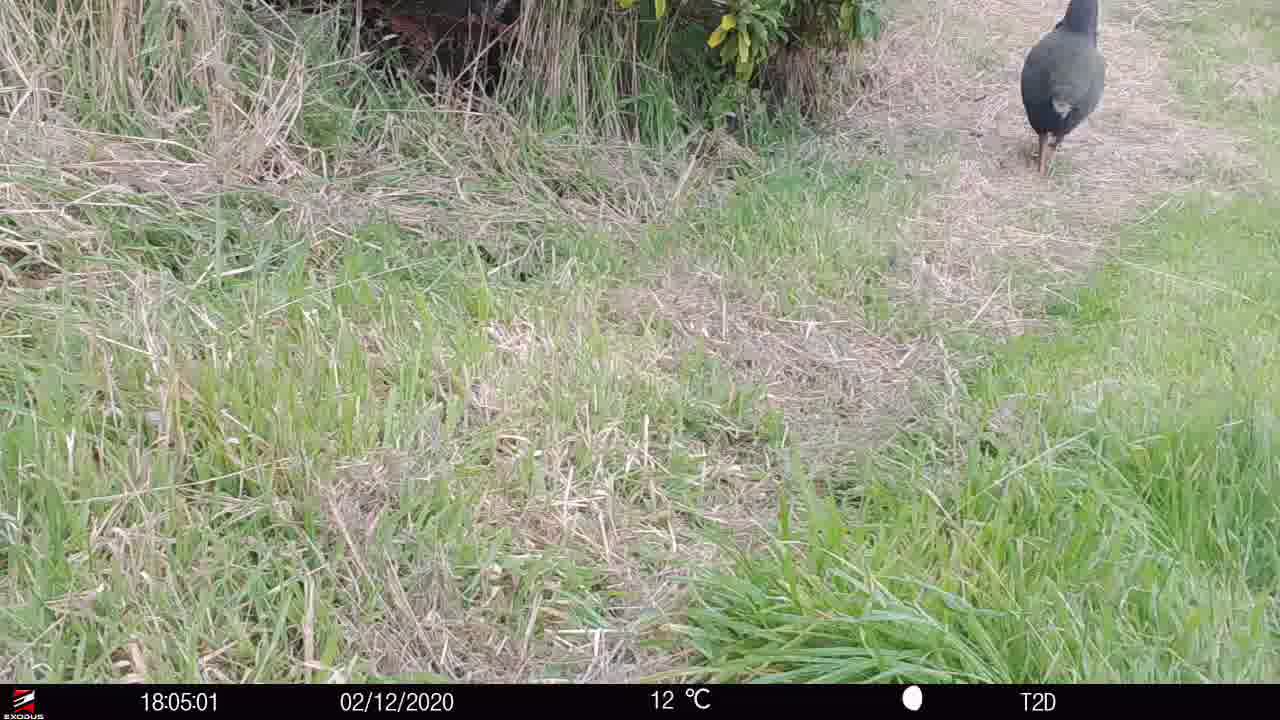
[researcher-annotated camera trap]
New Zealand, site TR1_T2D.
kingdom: Animalia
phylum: Chordata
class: Aves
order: Gruiformes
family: Rallidae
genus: Porphyrio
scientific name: Porphyrio mantelli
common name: takahe